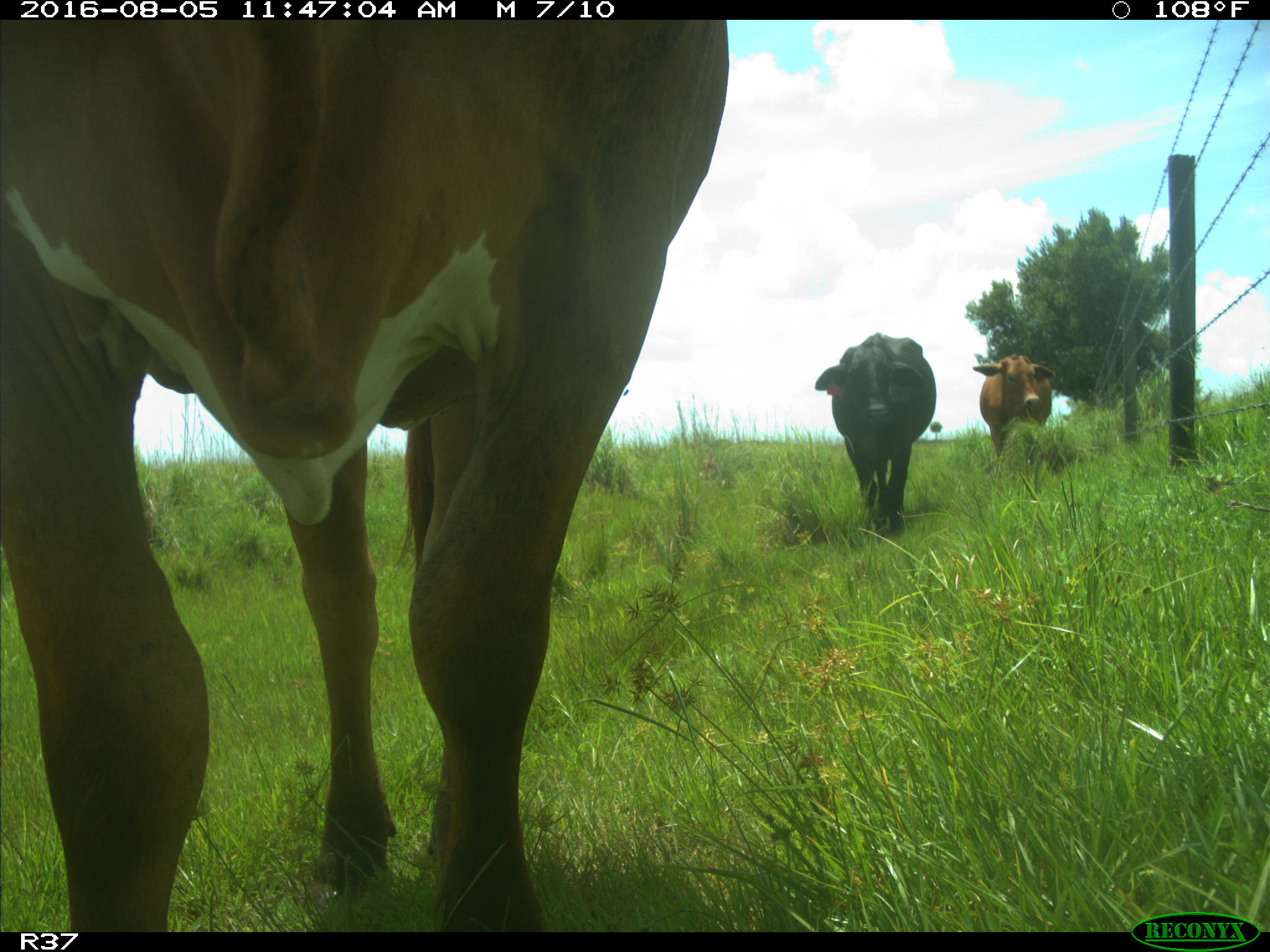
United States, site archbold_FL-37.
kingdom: Animalia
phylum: Chordata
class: Mammalia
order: Artiodactyla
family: Bovidae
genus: Bos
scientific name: Bos taurus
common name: domestic cow